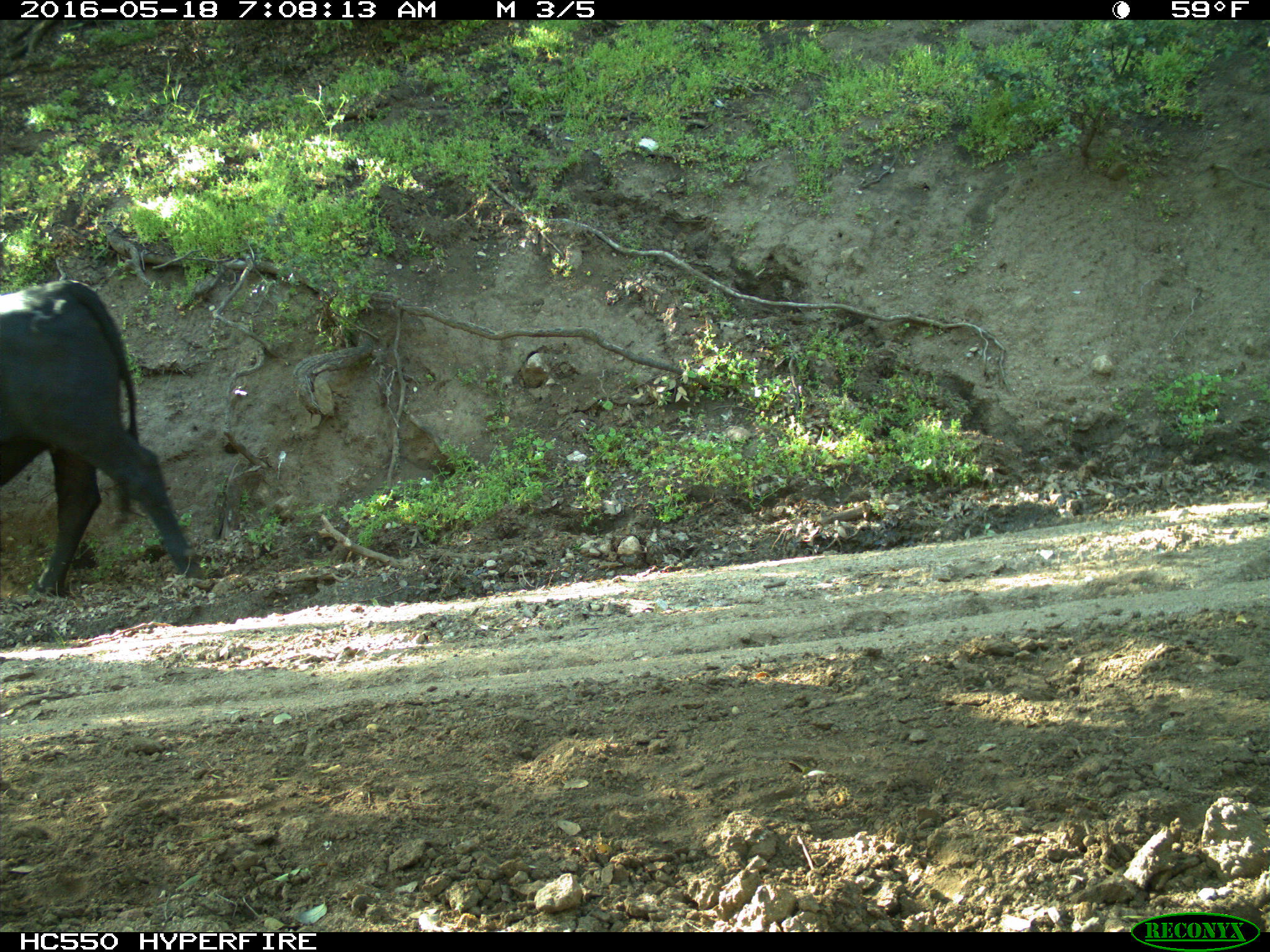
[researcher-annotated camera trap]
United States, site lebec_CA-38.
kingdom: Animalia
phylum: Chordata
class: Mammalia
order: Artiodactyla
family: Bovidae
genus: Bos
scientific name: Bos taurus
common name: domestic cow